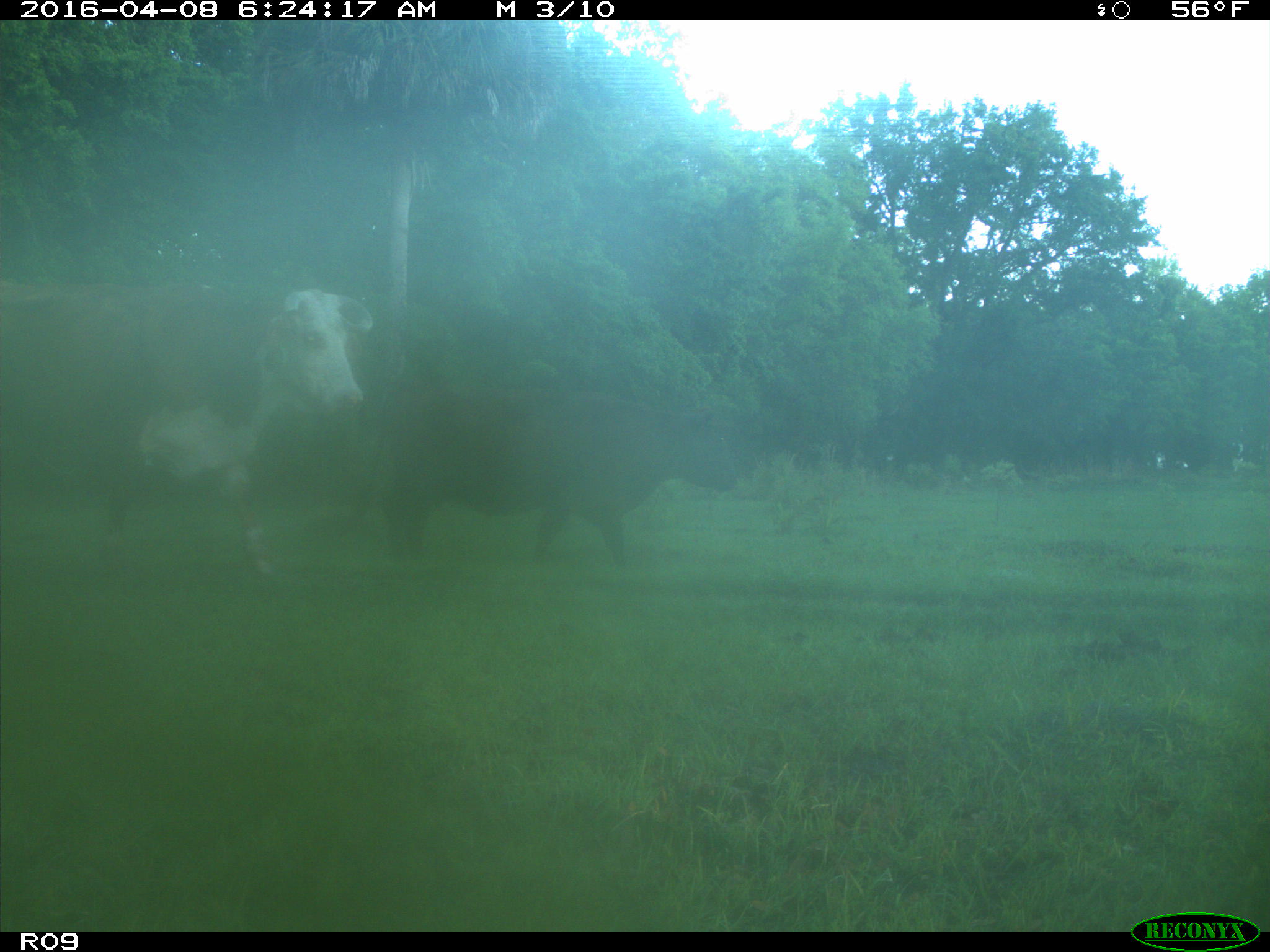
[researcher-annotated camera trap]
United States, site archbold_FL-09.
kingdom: Animalia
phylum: Chordata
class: Mammalia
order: Artiodactyla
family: Bovidae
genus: Bos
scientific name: Bos taurus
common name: domestic cow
Bos taurus (domestic cow).